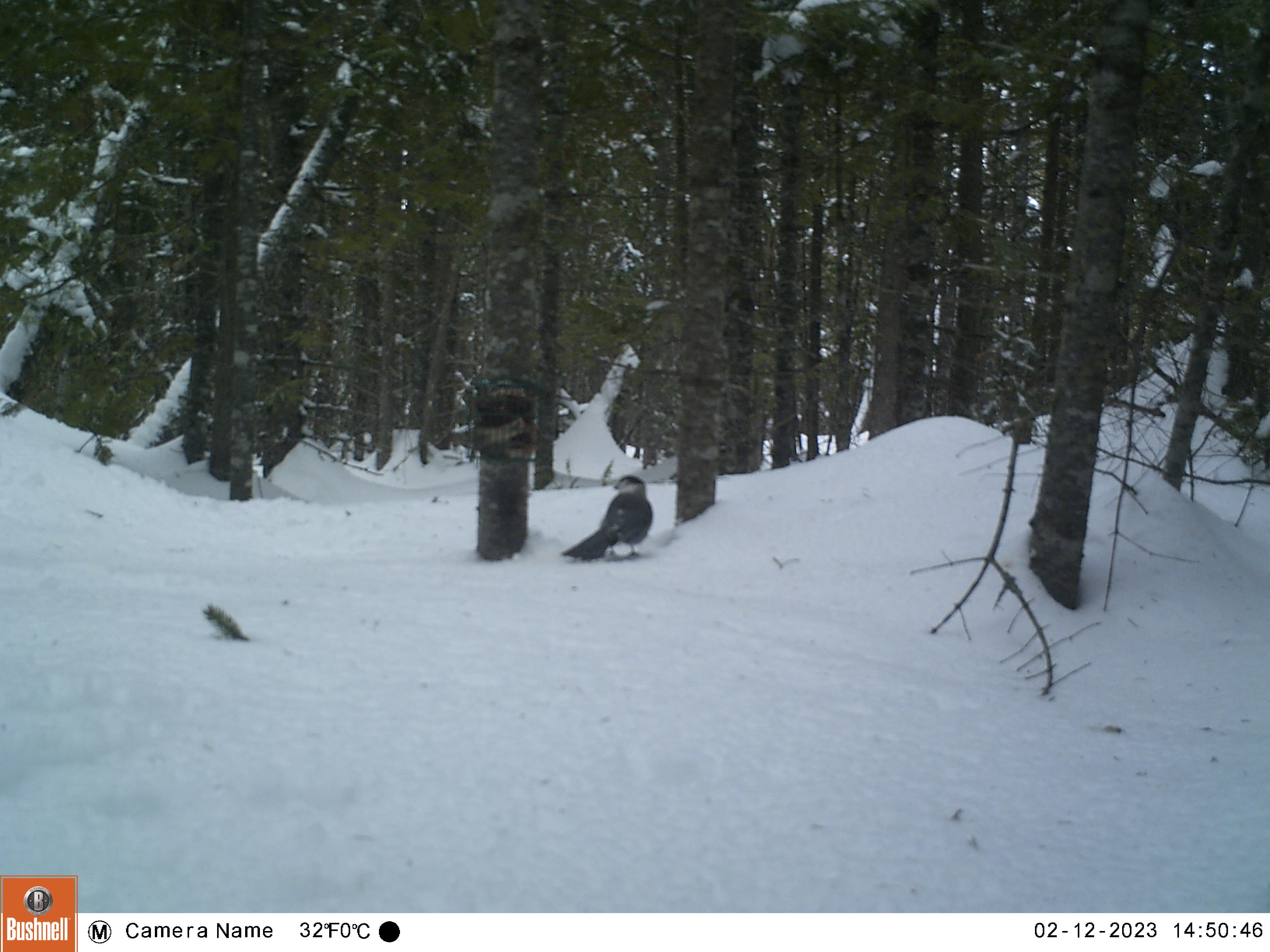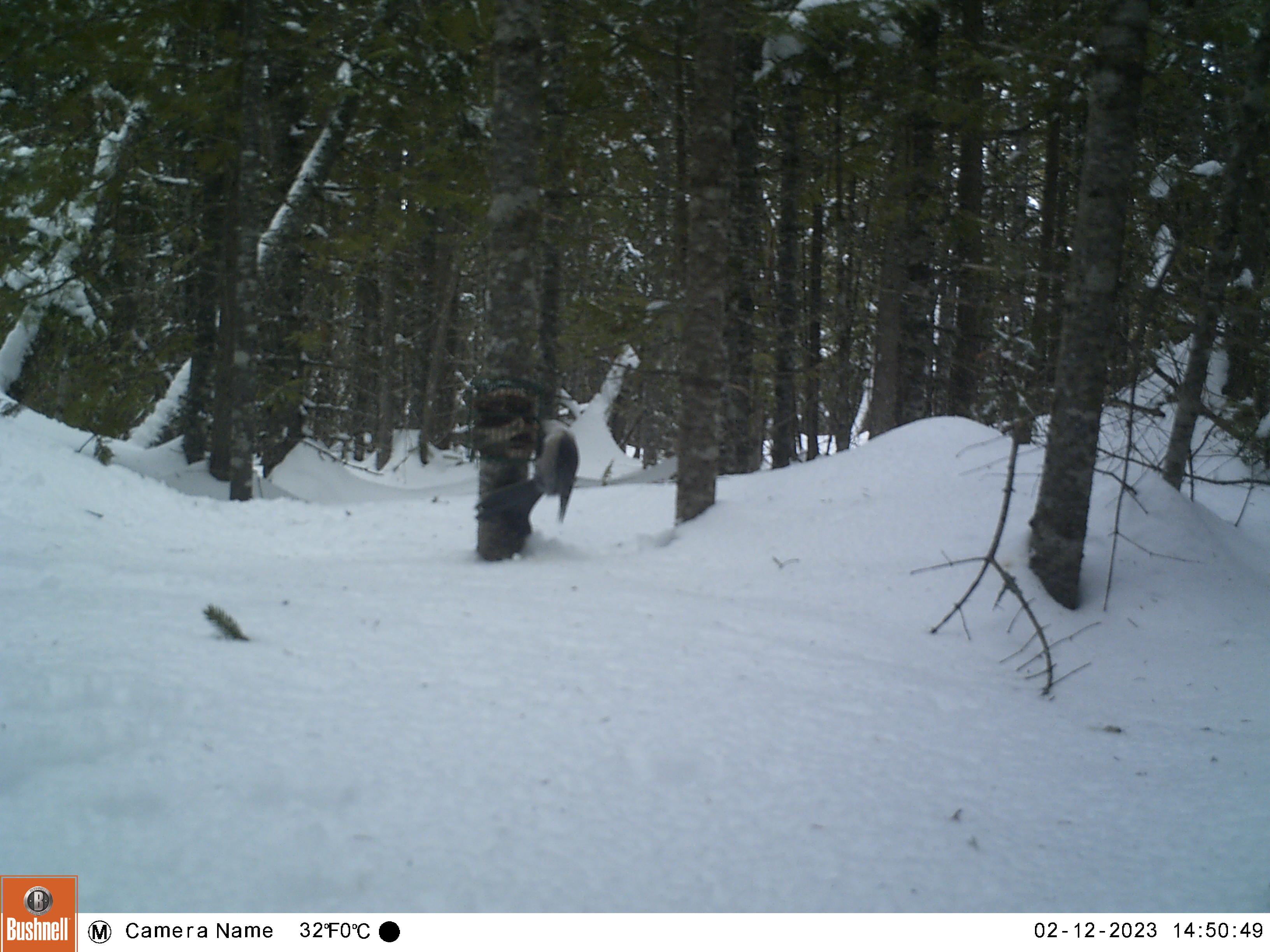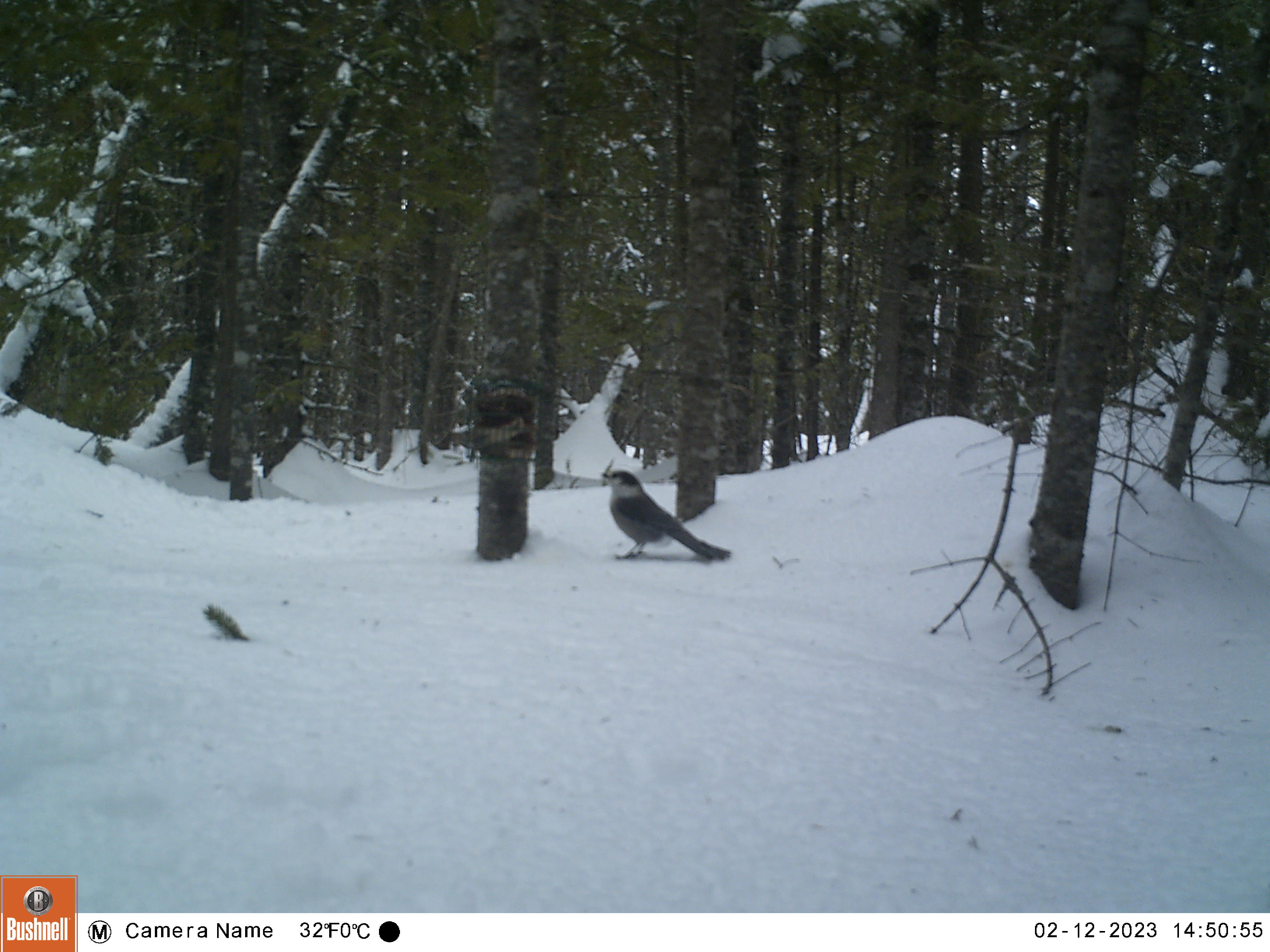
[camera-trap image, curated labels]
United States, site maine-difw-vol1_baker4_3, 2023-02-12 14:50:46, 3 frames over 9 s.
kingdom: Animalia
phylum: Chordata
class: Aves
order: Passeriformes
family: Corvidae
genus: Perisoreus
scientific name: Perisoreus canadensis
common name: canada jay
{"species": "canada jay (Perisoreus canadensis)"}